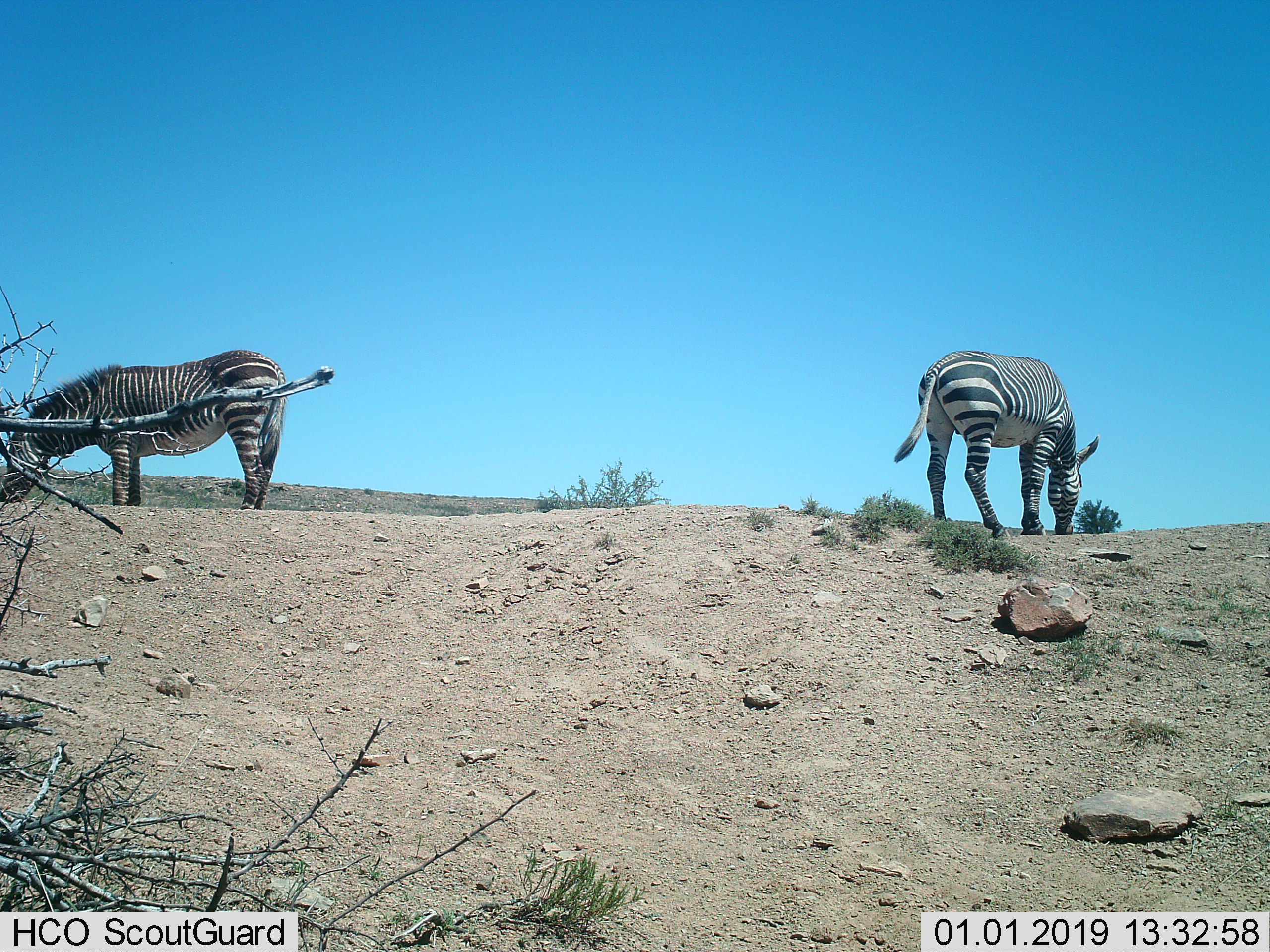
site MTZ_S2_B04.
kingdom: Animalia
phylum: Chordata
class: Mammalia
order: Perissodactyla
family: Equidae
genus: Equus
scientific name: Equus zebra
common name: mountain zebra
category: zebramountain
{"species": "zebramountain (mountain zebra) (Equus zebra)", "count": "2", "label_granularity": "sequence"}